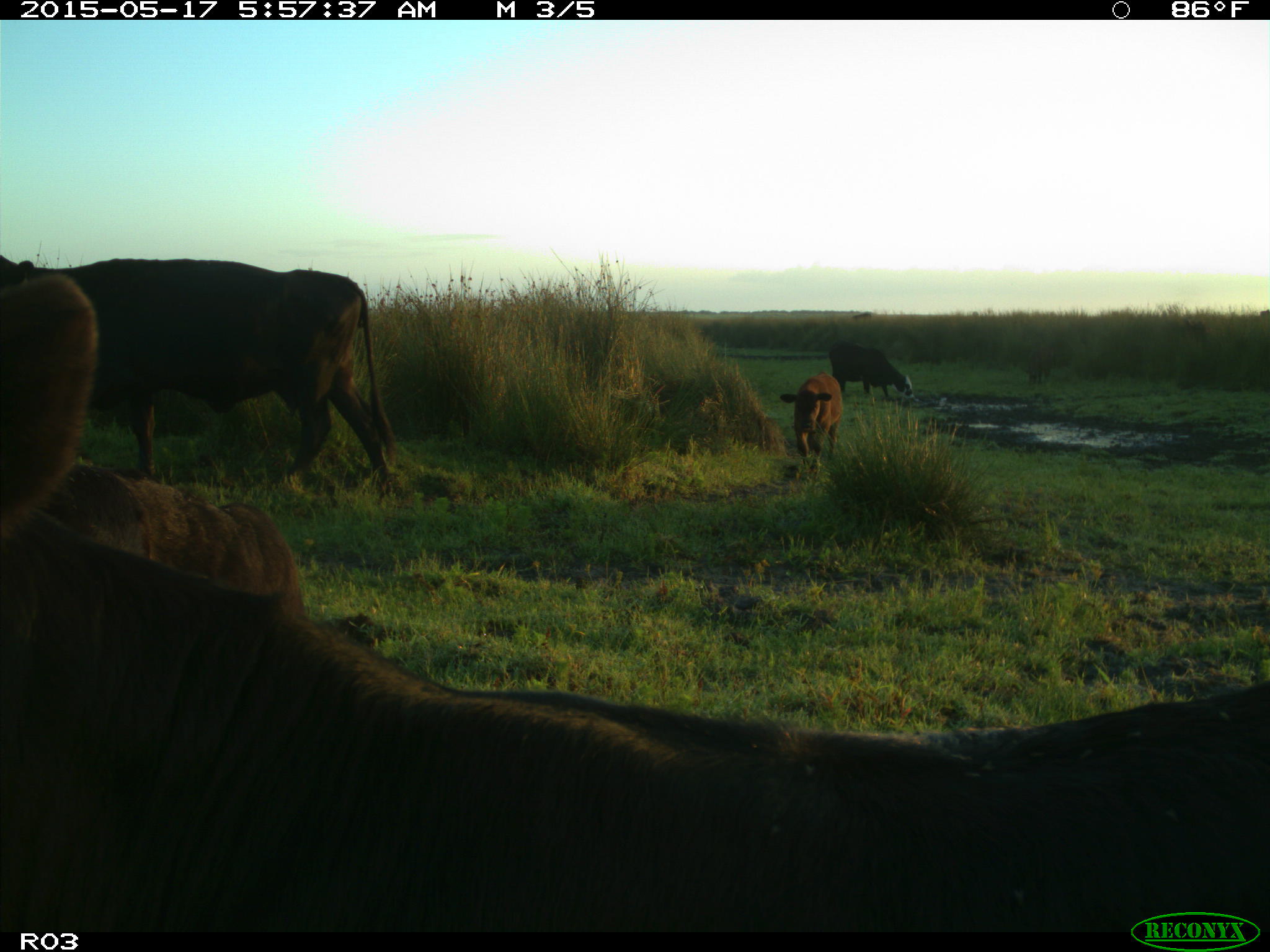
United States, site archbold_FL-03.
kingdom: Animalia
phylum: Chordata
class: Mammalia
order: Artiodactyla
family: Bovidae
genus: Bos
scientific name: Bos taurus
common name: domestic cow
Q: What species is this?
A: Bos taurus (domestic cow).